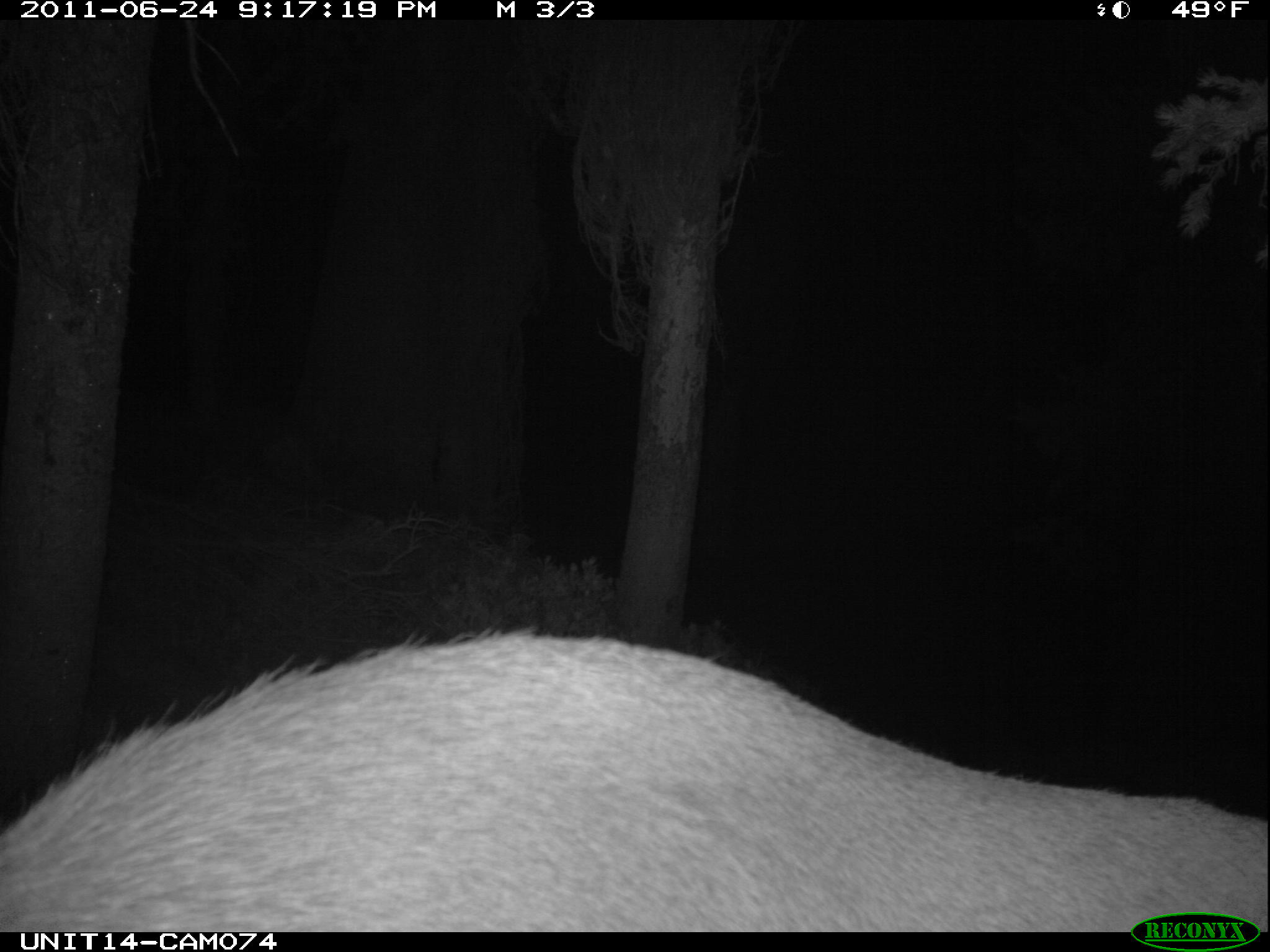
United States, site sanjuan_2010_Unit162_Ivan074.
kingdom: Animalia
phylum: Chordata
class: Mammalia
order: Artiodactyla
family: Cervidae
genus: Cervus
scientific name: Cervus elaphus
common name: red deer